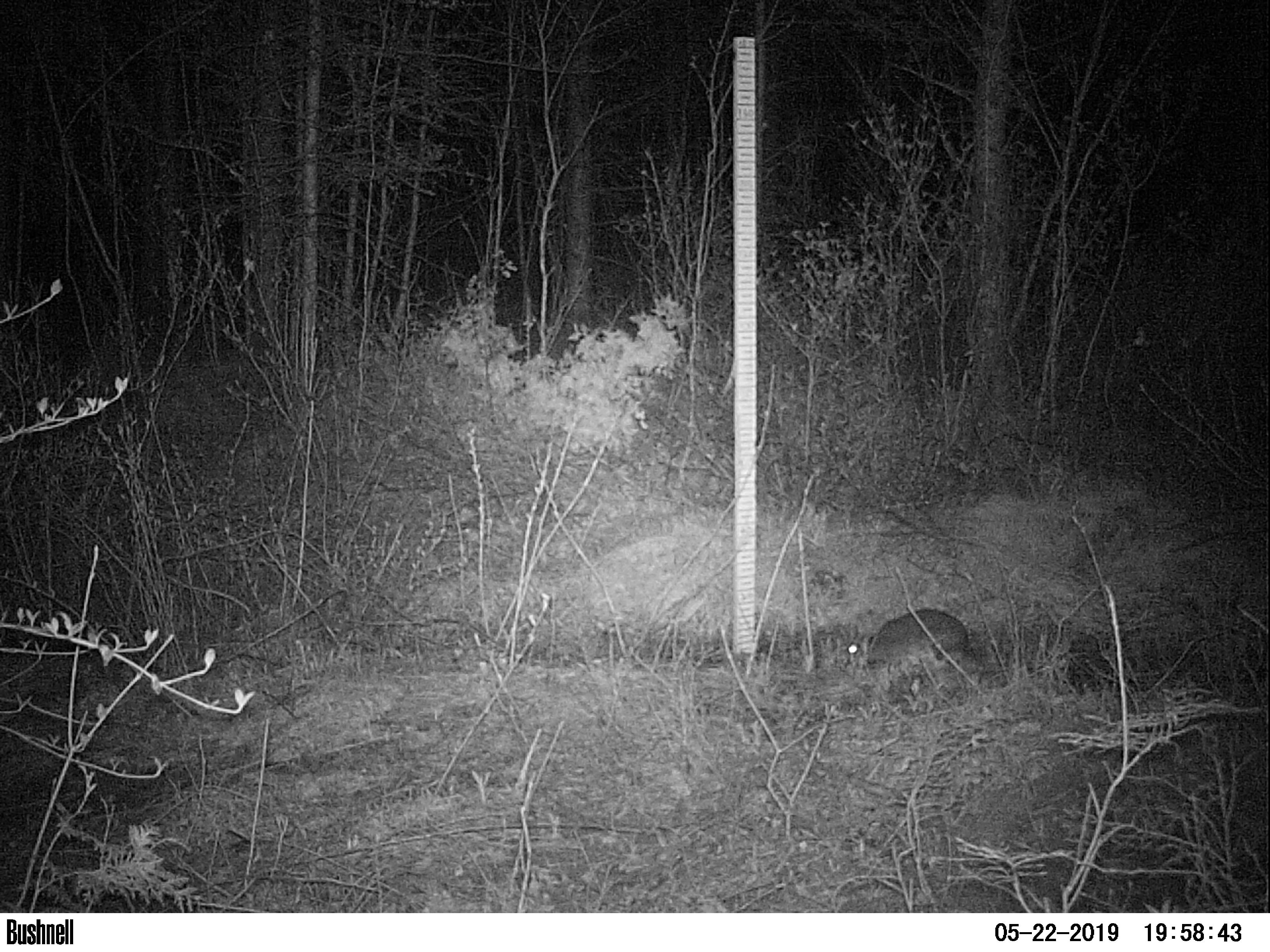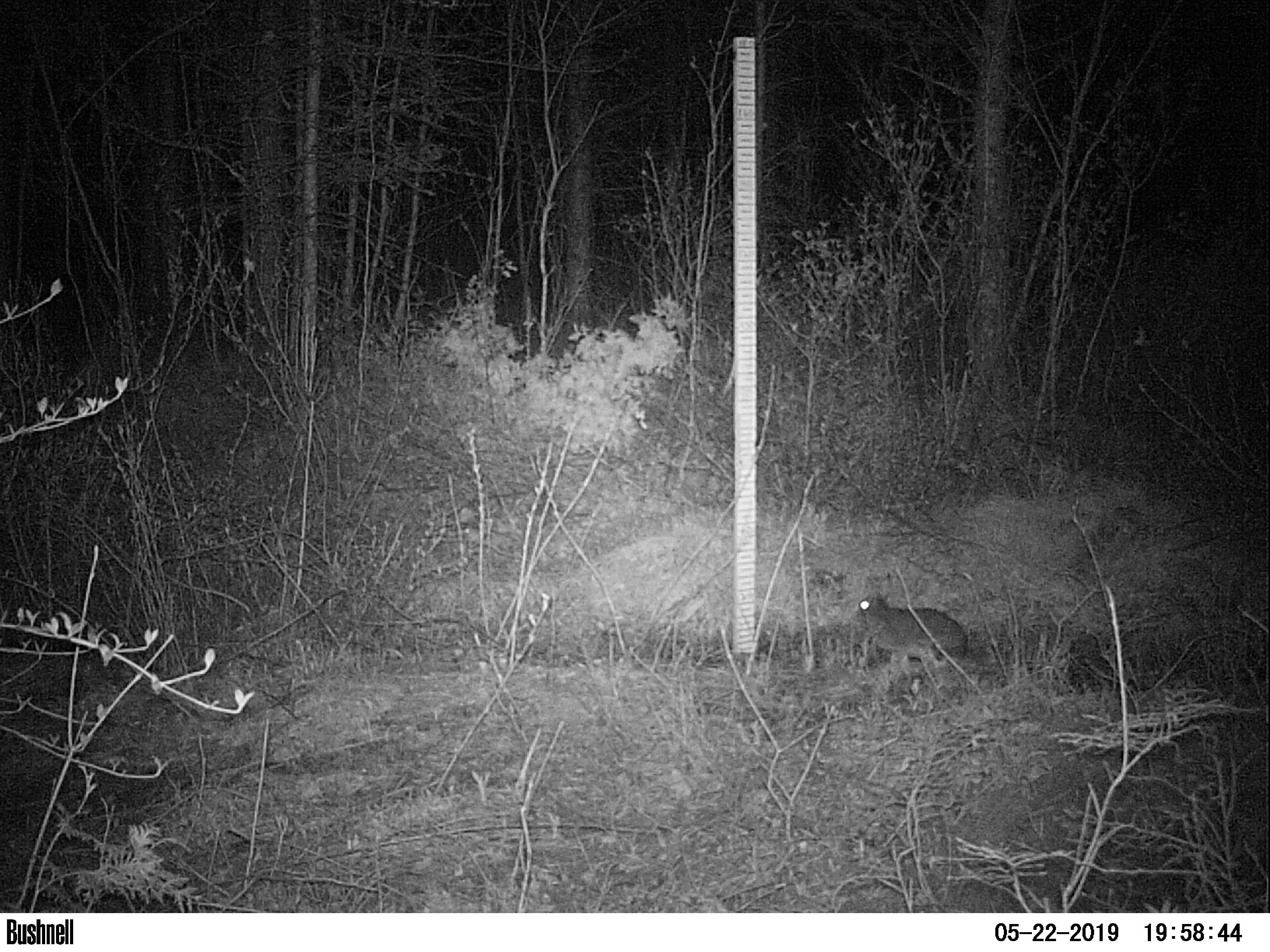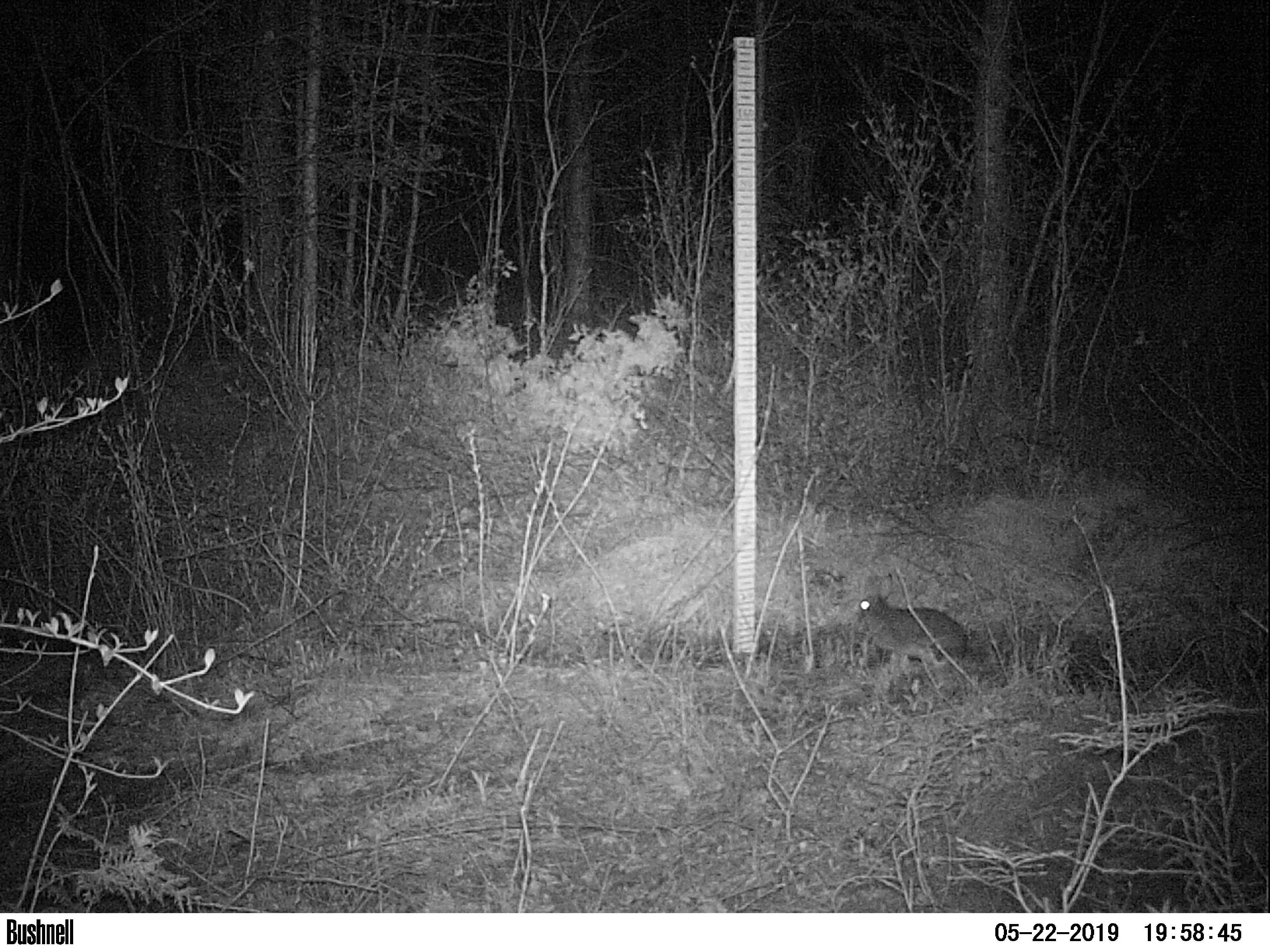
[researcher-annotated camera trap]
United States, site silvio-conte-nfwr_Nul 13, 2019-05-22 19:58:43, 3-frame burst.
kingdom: Animalia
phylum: Chordata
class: Mammalia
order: Lagomorpha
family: Leporidae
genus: Lepus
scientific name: Lepus americanus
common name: snowshoe hare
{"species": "snowshoe hare (Lepus americanus)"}